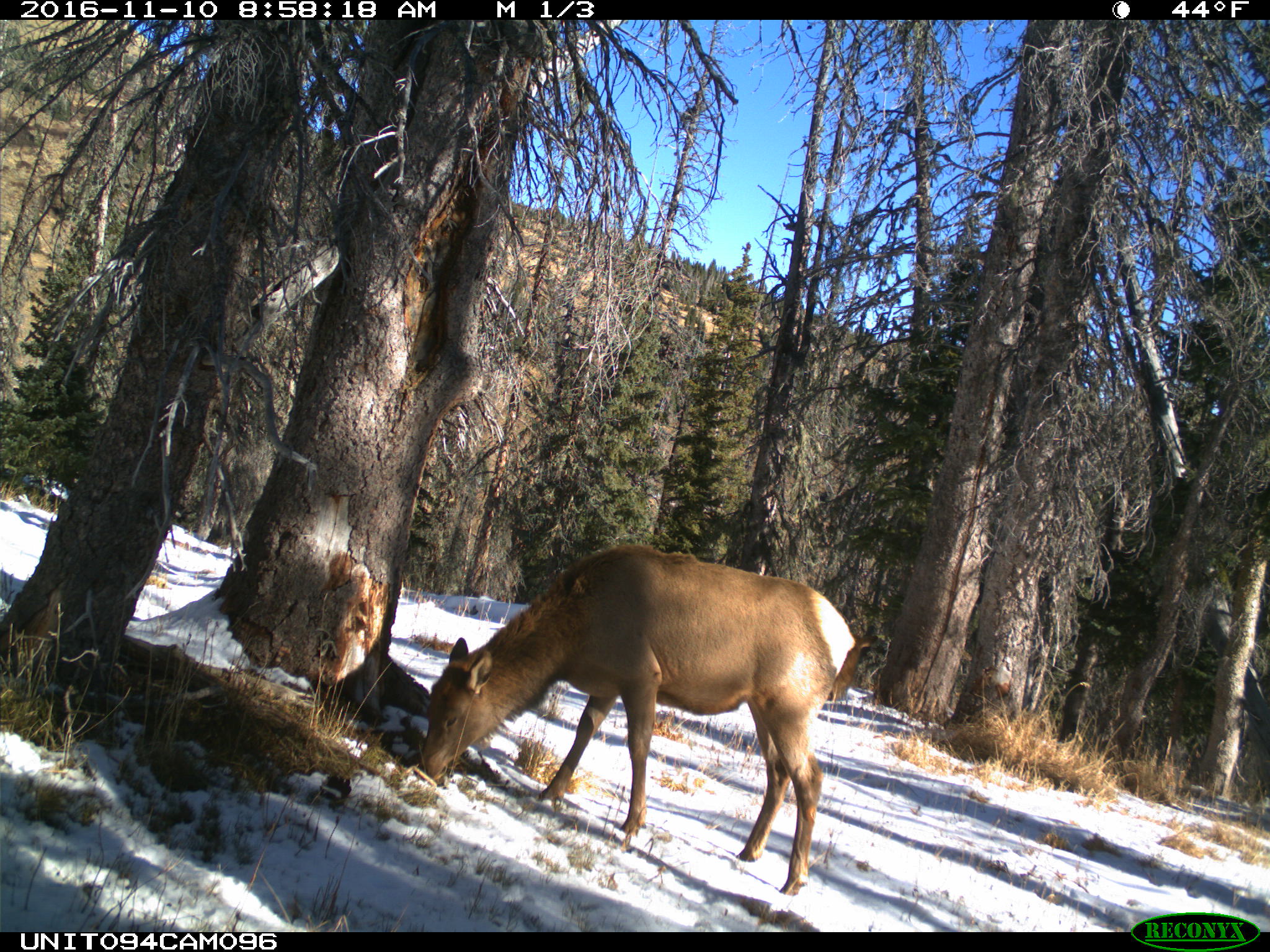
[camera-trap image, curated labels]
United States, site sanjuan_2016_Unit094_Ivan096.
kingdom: Animalia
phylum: Chordata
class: Mammalia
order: Artiodactyla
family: Cervidae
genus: Cervus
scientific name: Cervus elaphus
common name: red deer